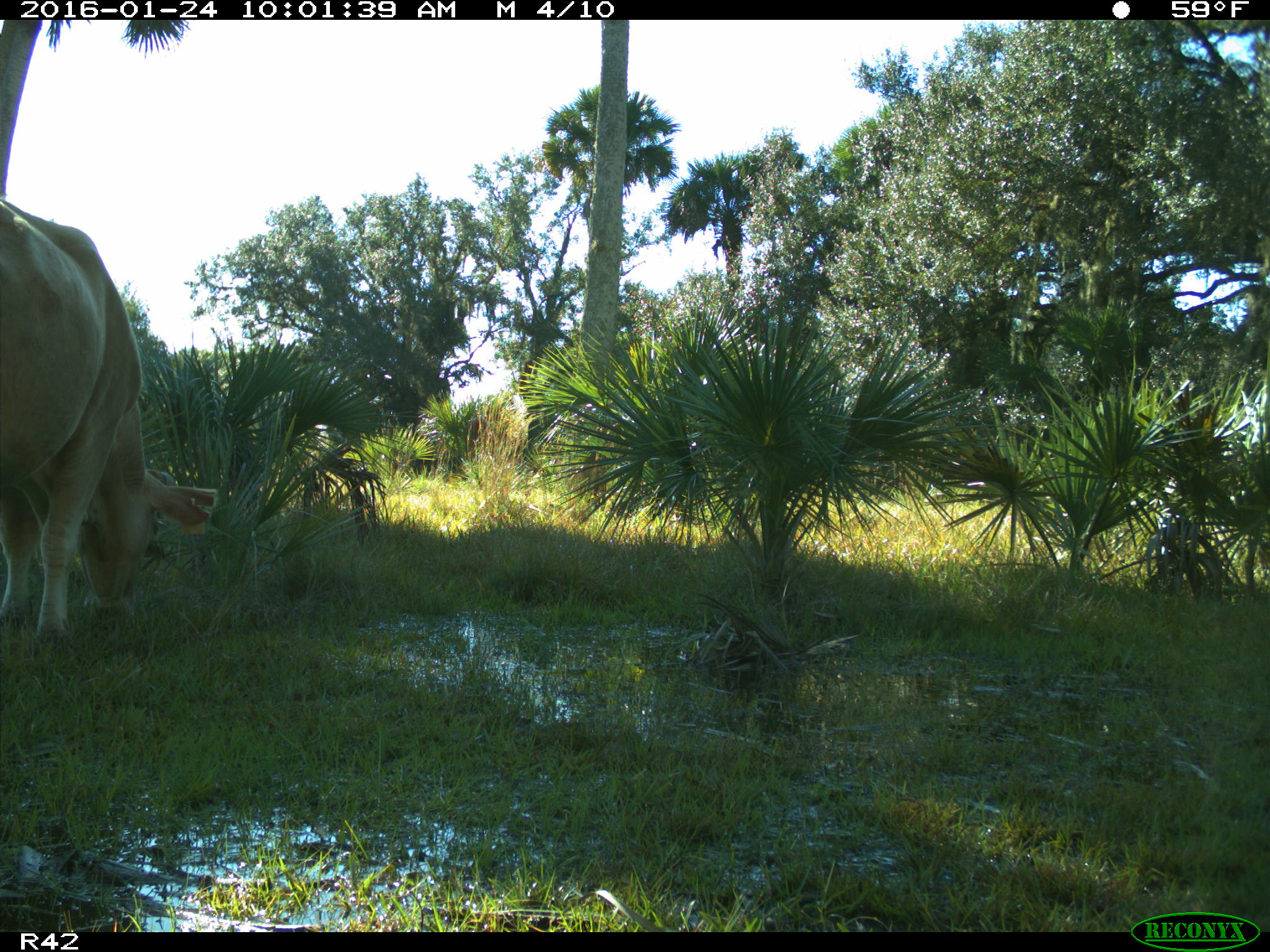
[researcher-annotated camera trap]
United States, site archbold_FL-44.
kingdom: Animalia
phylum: Chordata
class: Mammalia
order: Artiodactyla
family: Bovidae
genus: Bos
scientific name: Bos taurus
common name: domestic cow